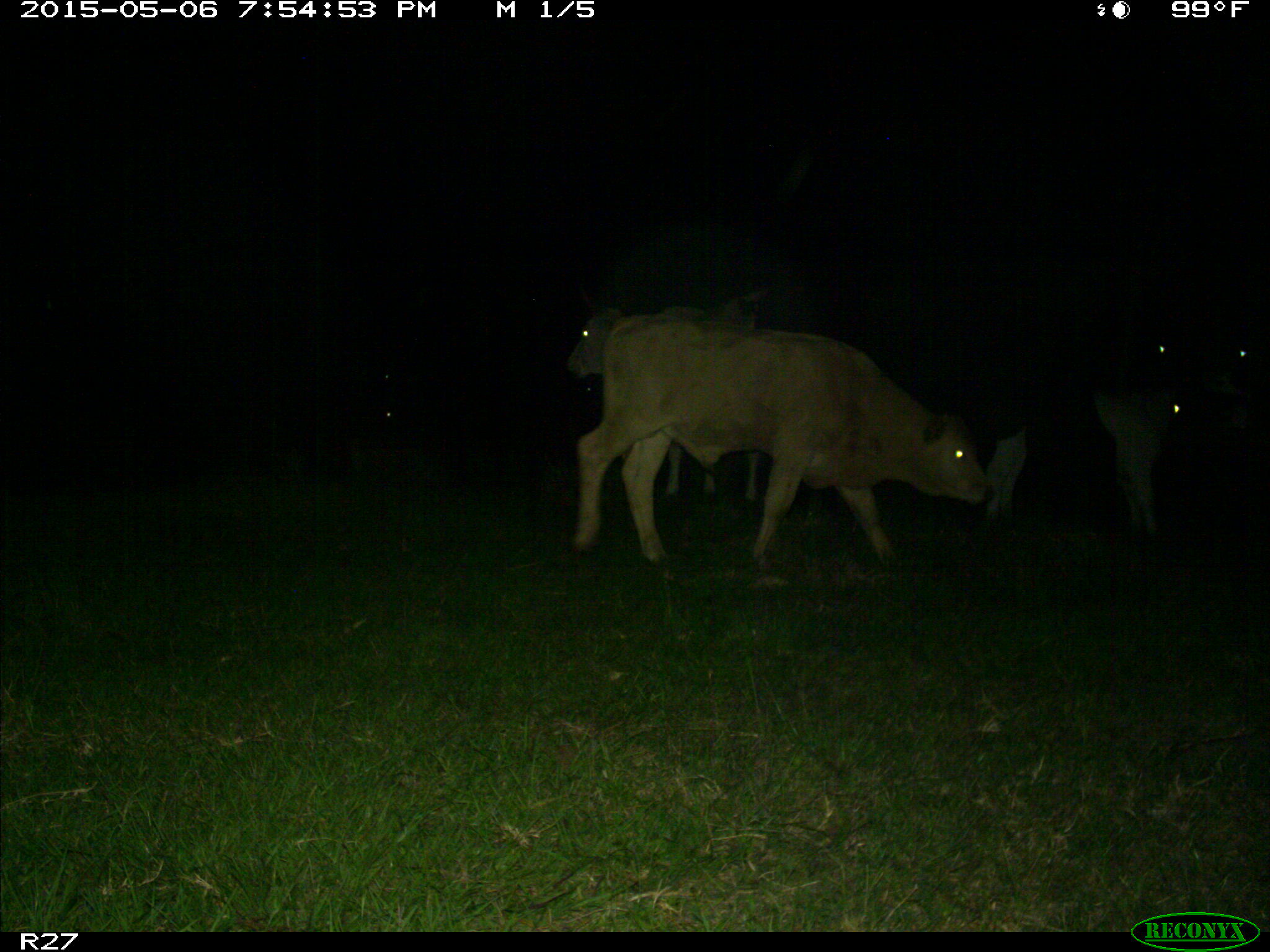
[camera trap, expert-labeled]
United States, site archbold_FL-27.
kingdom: Animalia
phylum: Chordata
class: Mammalia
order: Artiodactyla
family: Bovidae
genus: Bos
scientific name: Bos taurus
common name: domestic cow